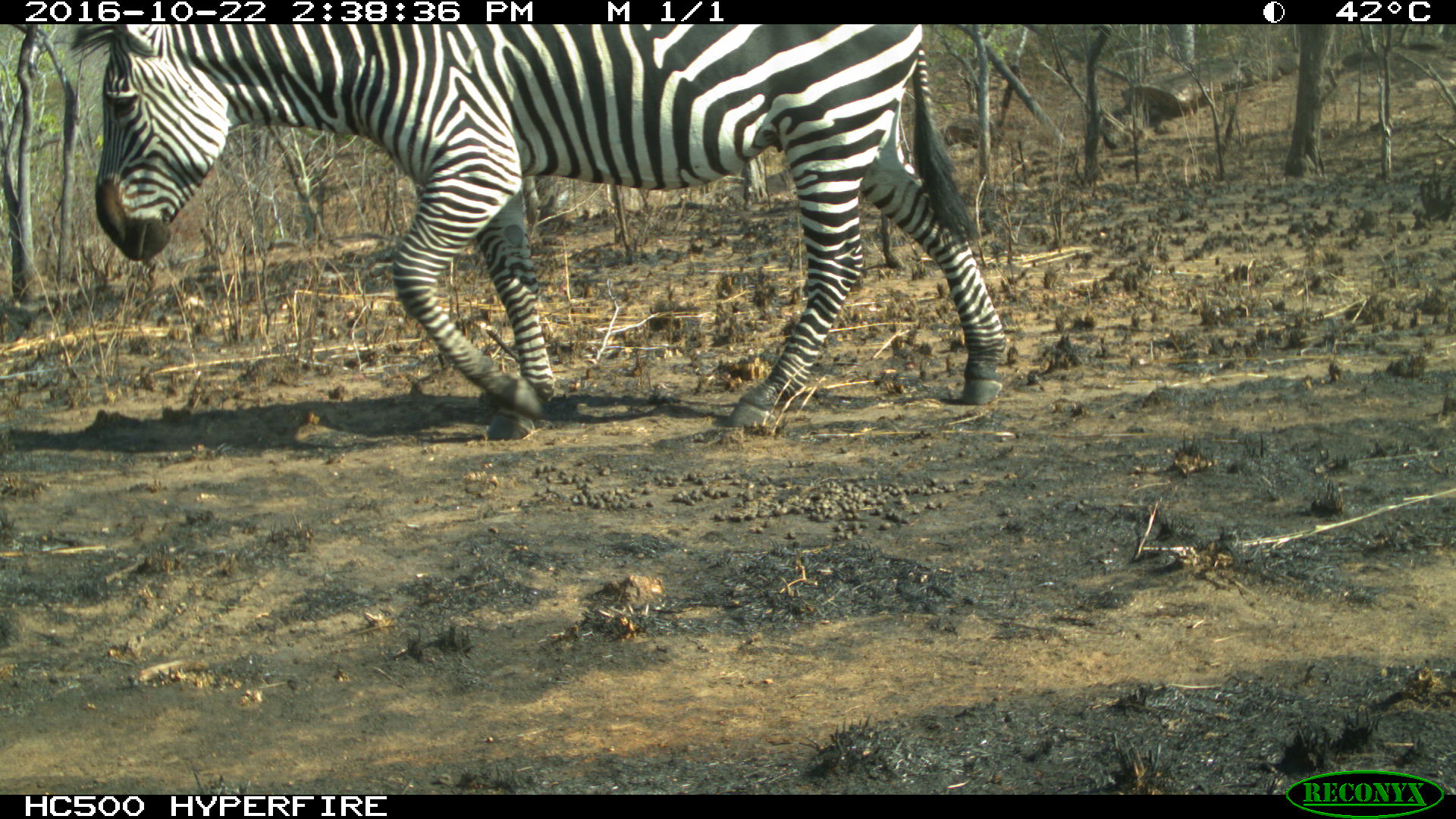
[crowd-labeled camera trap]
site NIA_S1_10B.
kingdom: Animalia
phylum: Chordata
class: Mammalia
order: Perissodactyla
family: Equidae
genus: Equus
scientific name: Equus quagga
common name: plains zebra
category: zebraplains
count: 1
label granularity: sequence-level